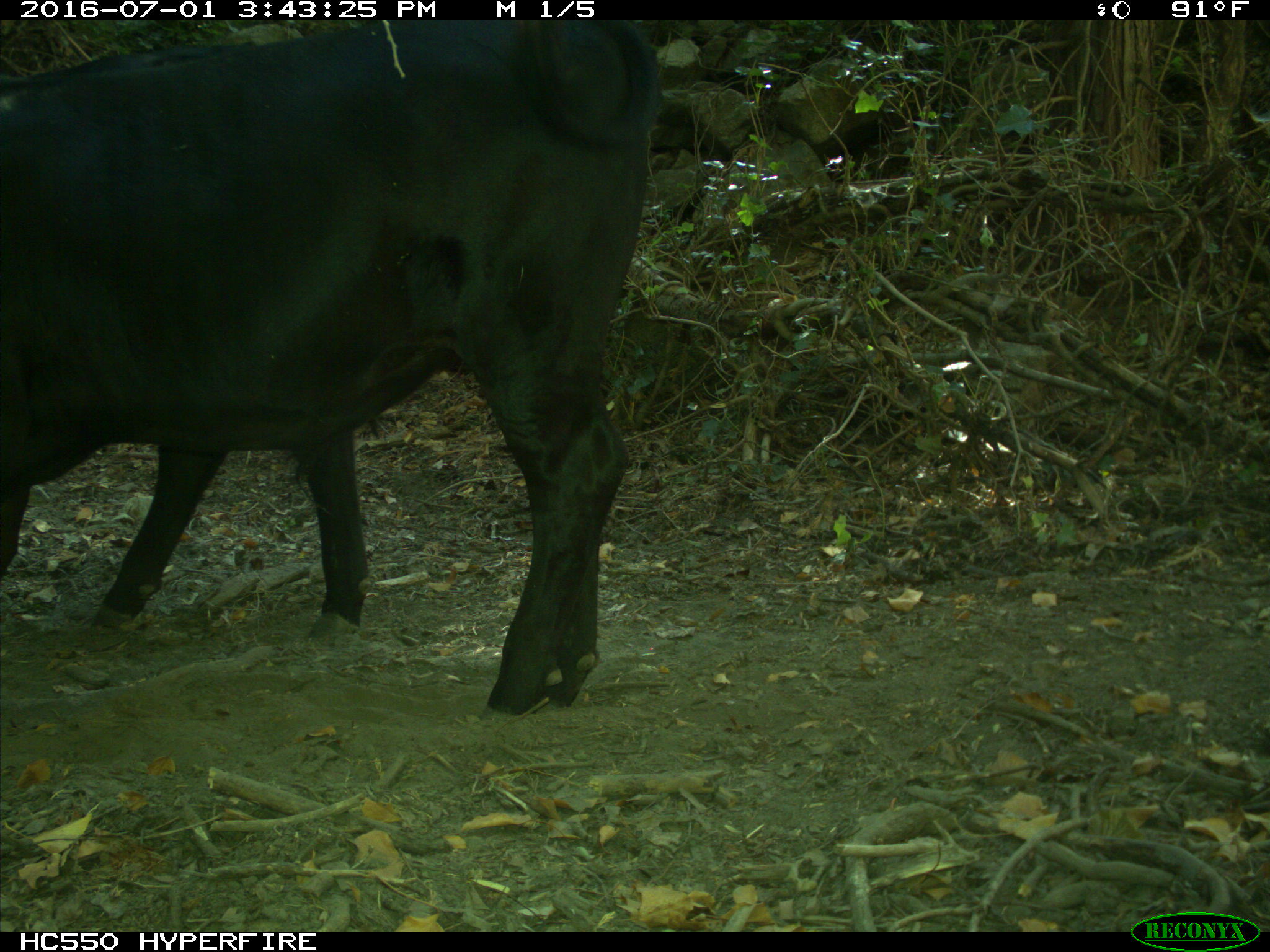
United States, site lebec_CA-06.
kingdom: Animalia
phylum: Chordata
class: Mammalia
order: Artiodactyla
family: Bovidae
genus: Bos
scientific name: Bos taurus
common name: domestic cow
Bos taurus (domestic cow).